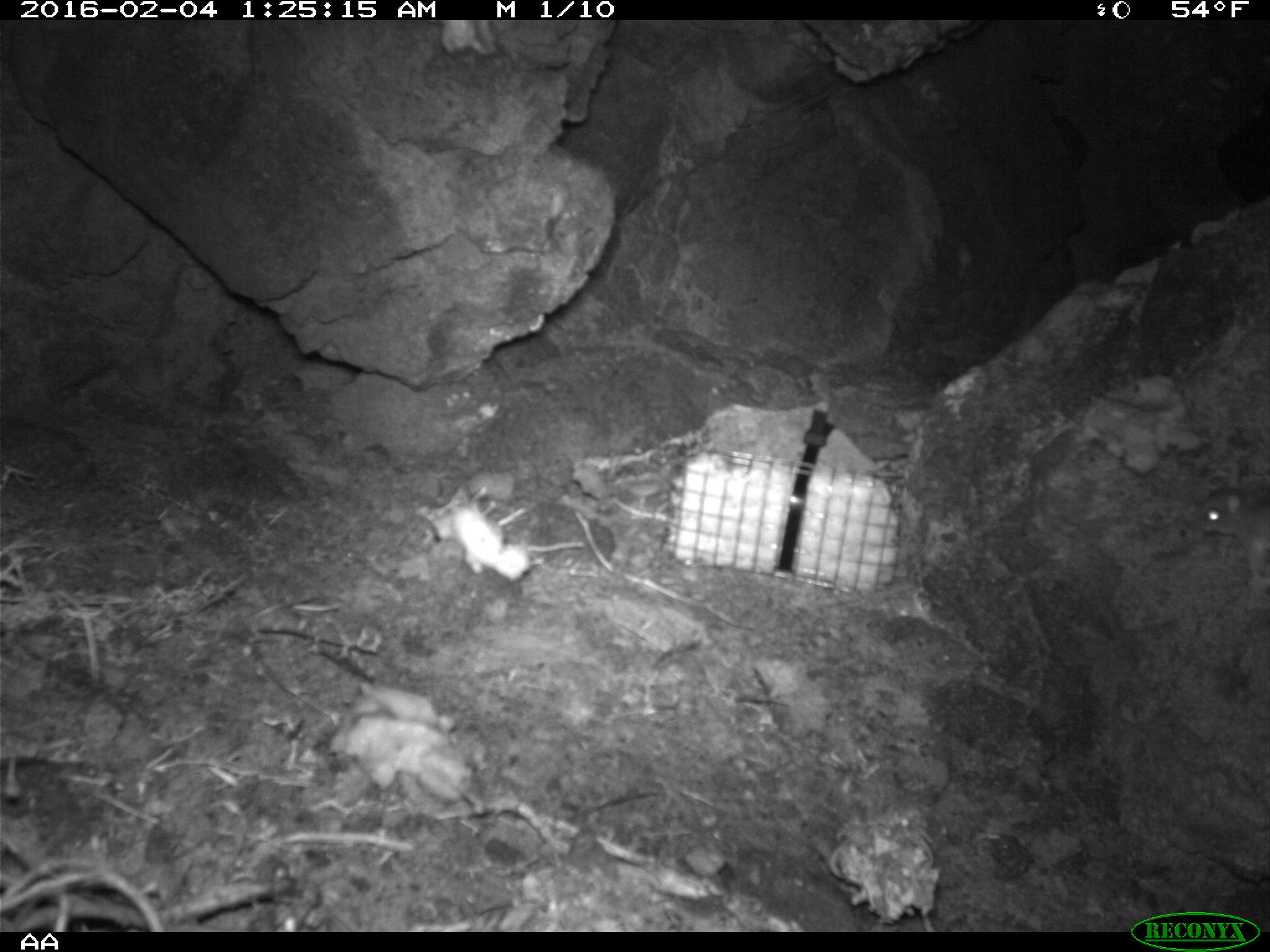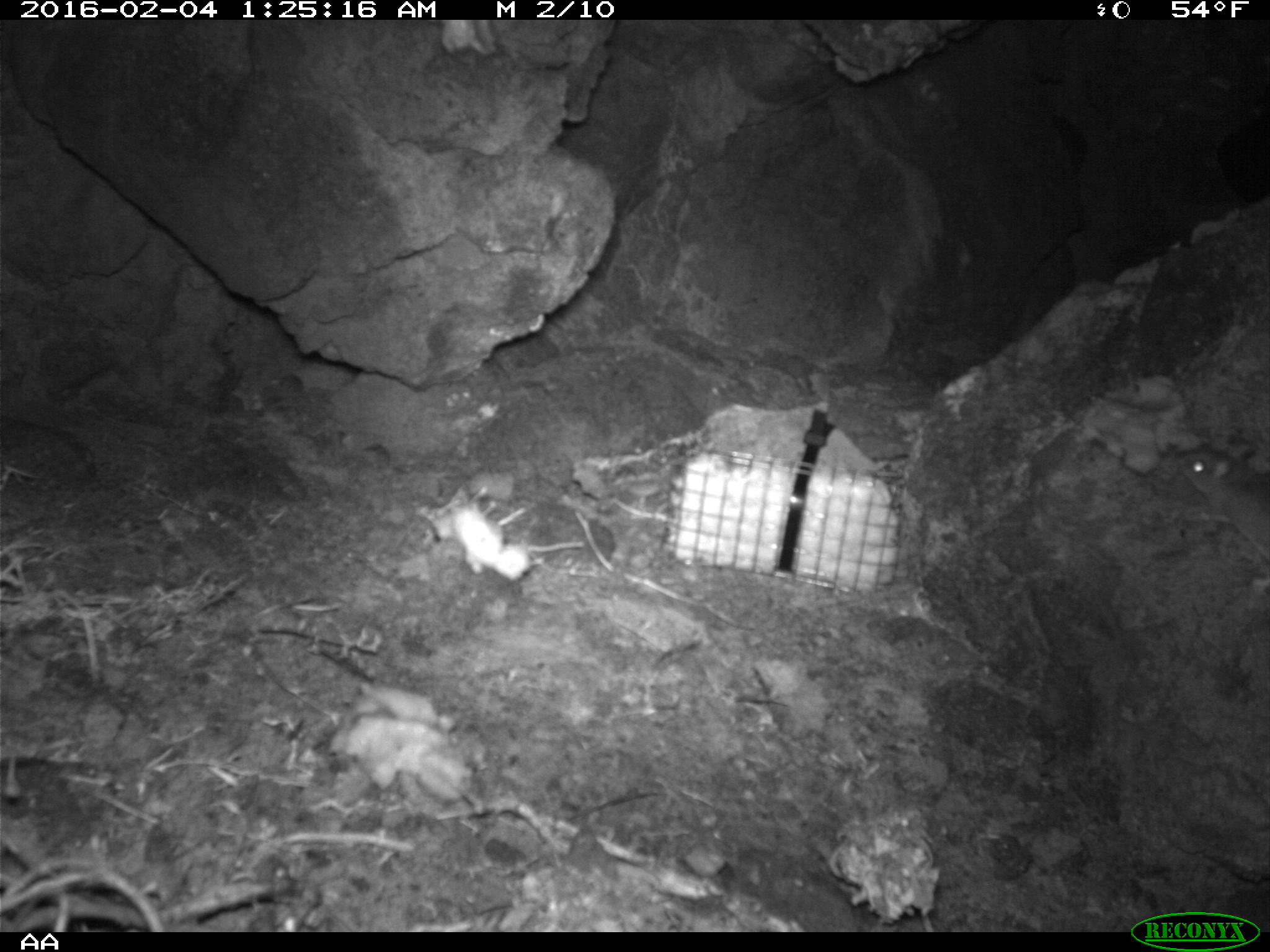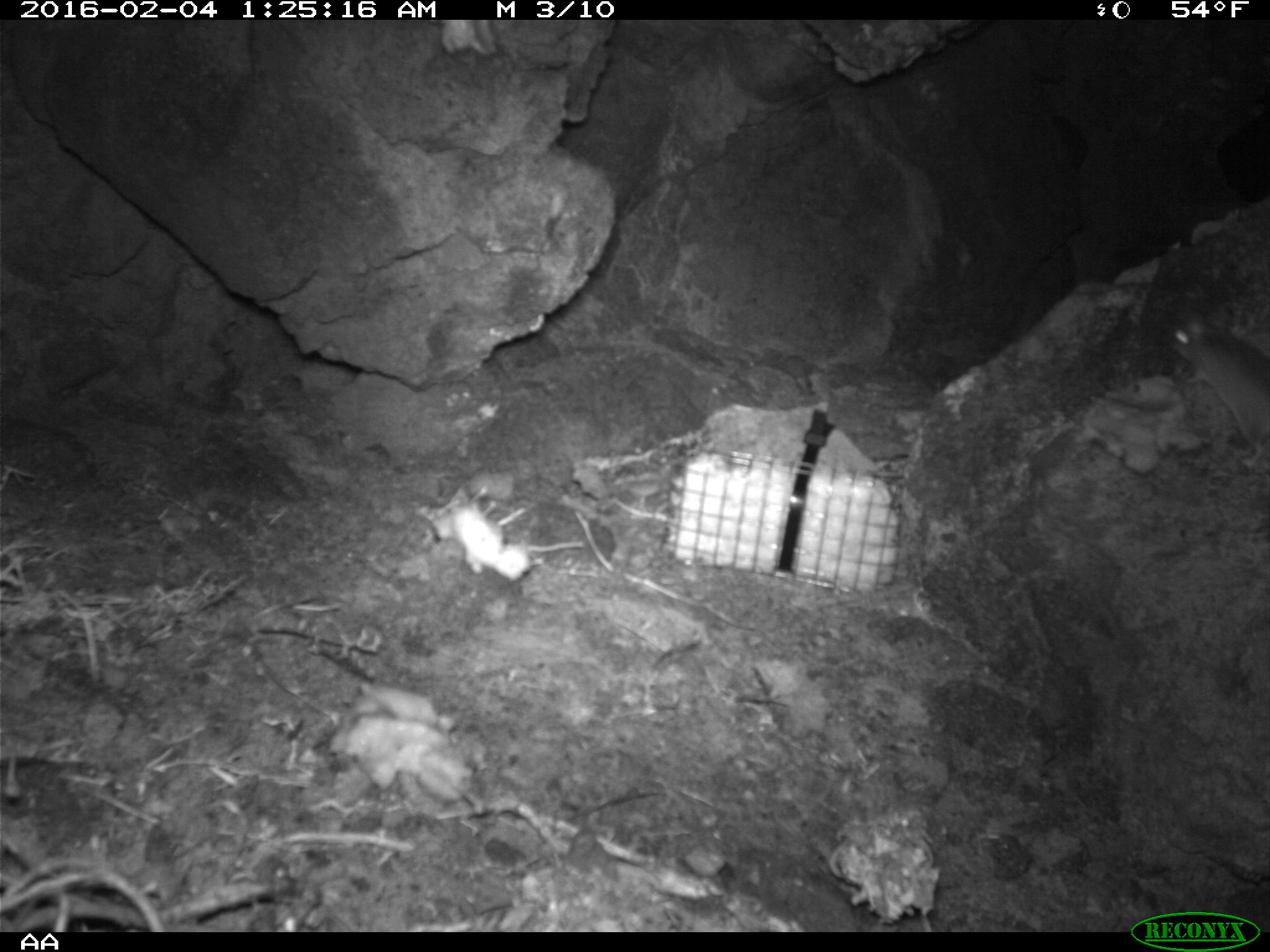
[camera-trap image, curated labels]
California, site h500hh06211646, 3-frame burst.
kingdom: Animalia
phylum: Chordata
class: Mammalia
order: Rodentia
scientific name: Rodentia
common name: rodent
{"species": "rodent (Rodentia)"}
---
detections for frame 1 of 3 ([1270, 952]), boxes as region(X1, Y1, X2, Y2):
rodent: region(1186, 462, 1268, 534)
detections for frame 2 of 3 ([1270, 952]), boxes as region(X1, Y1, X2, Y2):
rodent: region(1170, 436, 1269, 562)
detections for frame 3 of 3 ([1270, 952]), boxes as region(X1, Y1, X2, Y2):
rodent: region(1163, 313, 1269, 467)